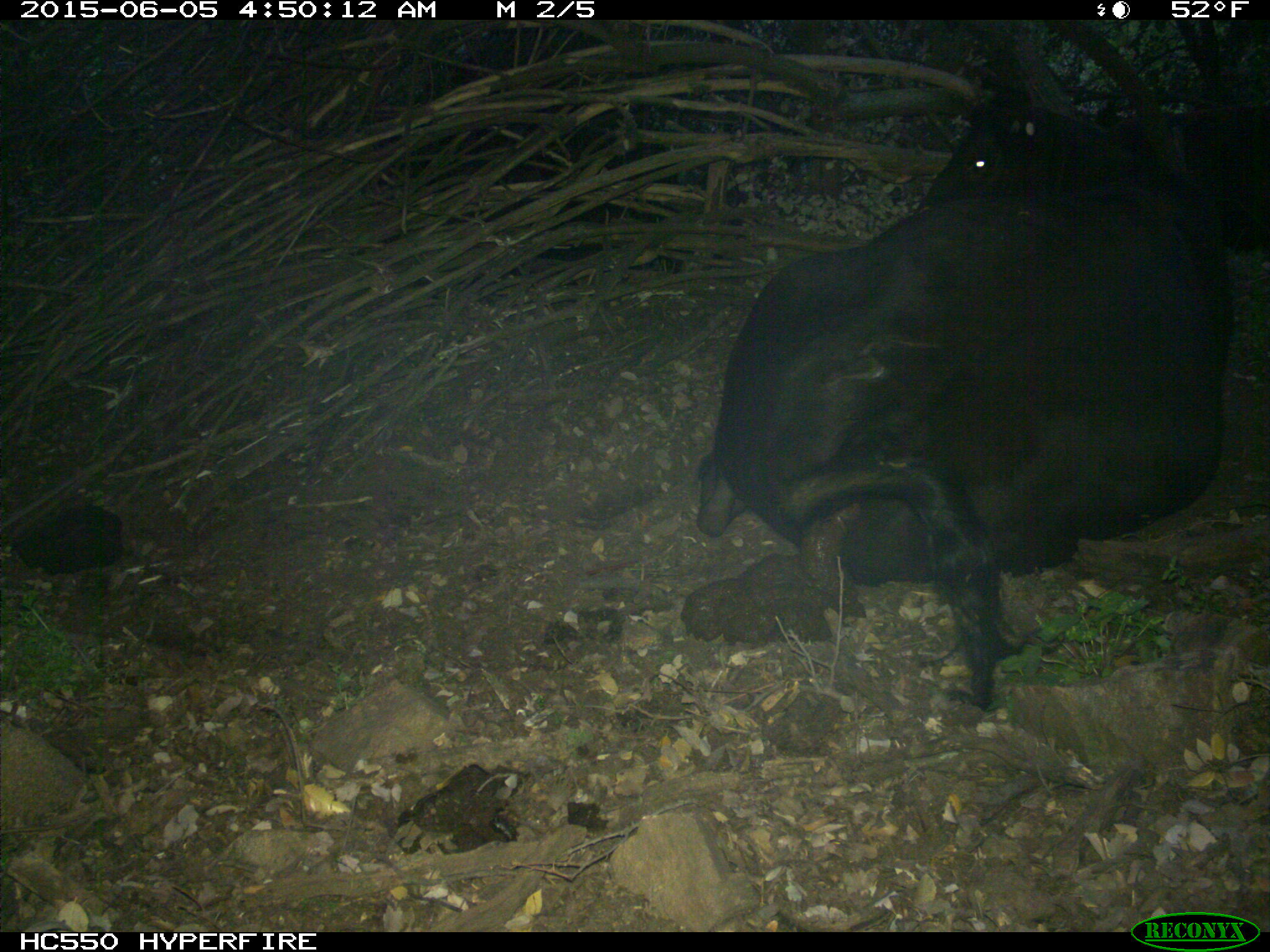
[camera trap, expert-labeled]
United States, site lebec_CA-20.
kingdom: Animalia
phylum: Chordata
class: Mammalia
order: Artiodactyla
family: Bovidae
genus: Bos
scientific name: Bos taurus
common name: domestic cow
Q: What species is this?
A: Bos taurus (domestic cow).